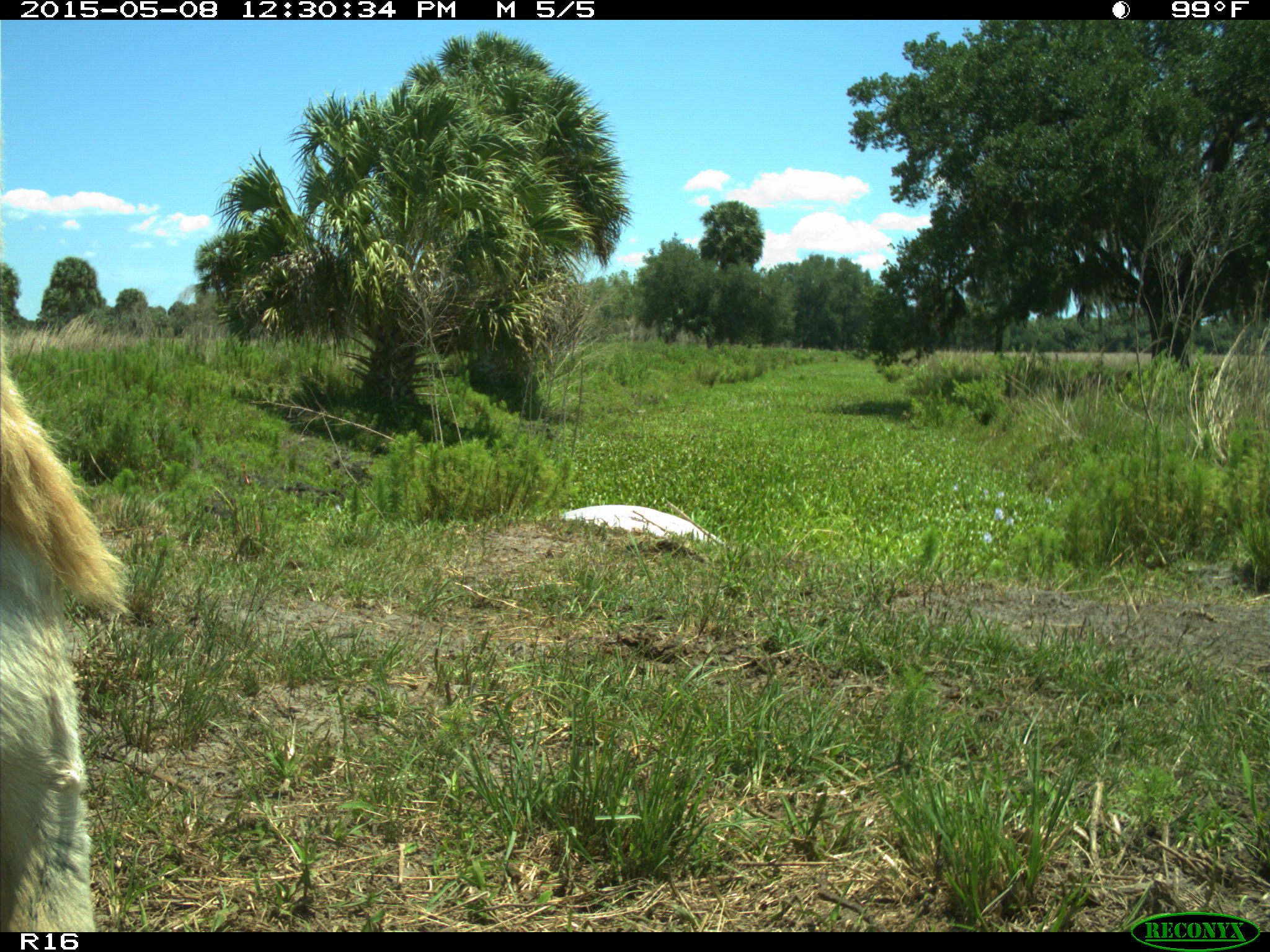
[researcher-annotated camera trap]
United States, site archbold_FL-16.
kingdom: Animalia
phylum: Chordata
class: Mammalia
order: Artiodactyla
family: Bovidae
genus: Bos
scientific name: Bos taurus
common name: domestic cow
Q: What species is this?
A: Bos taurus (domestic cow).